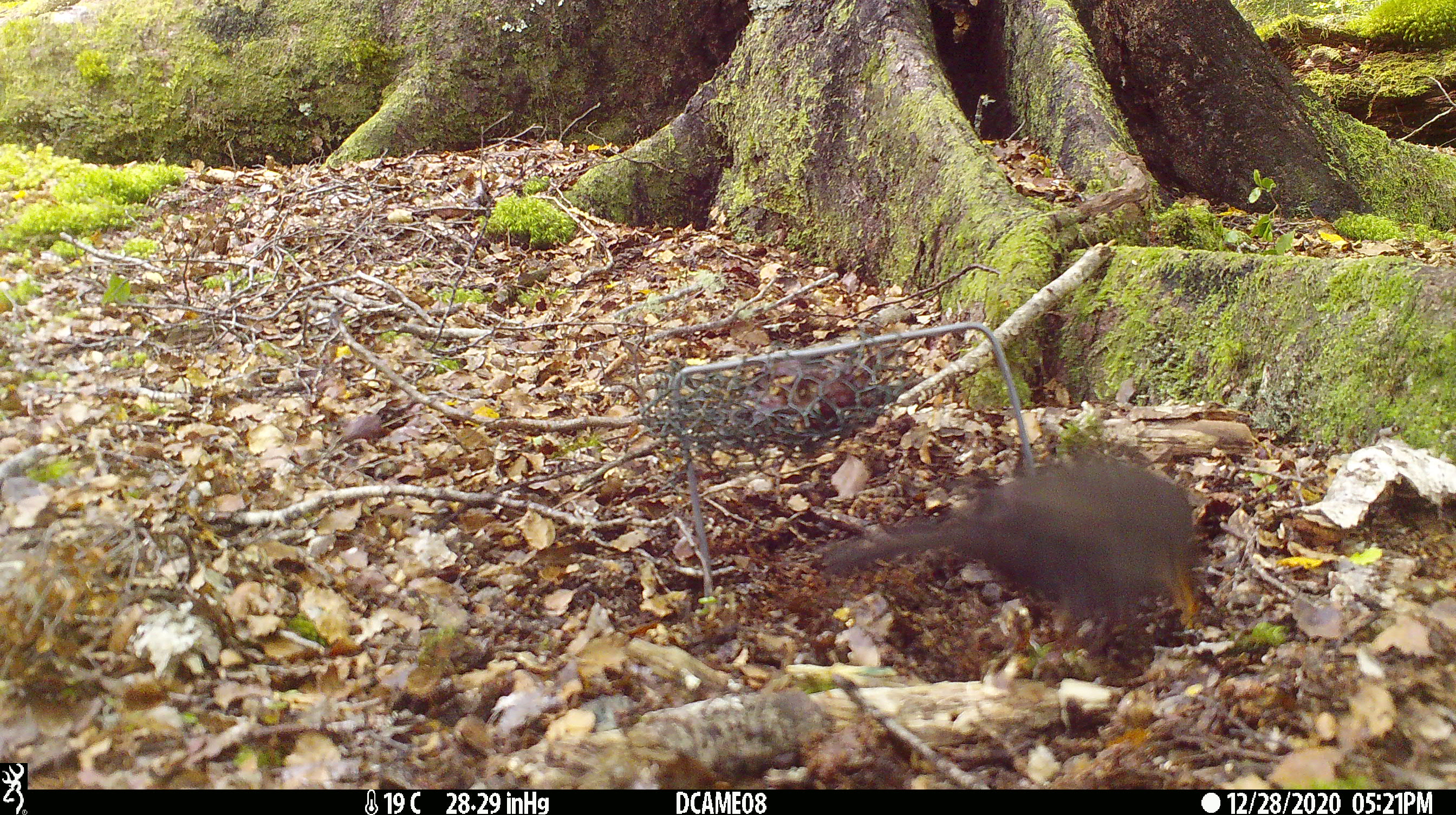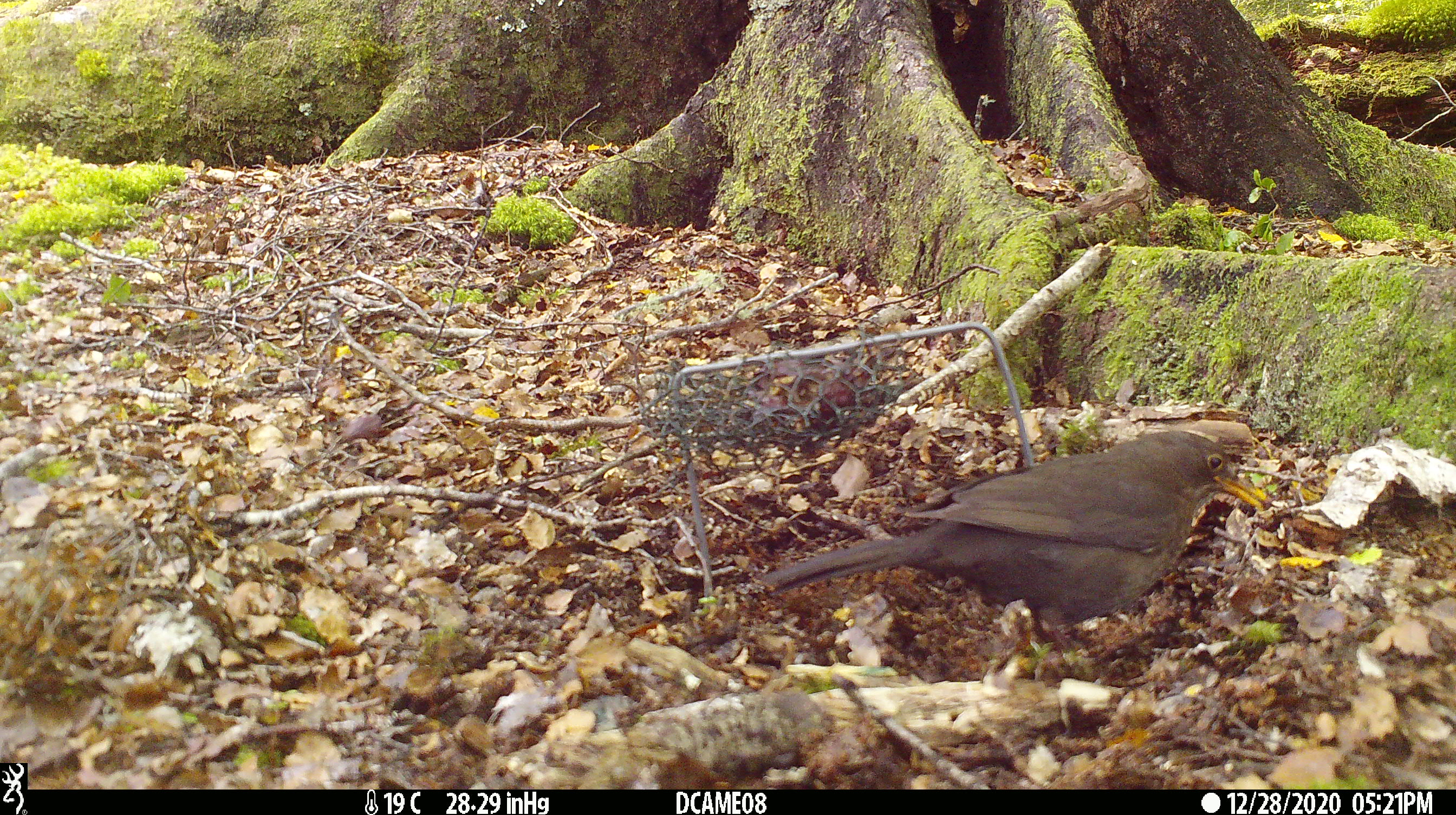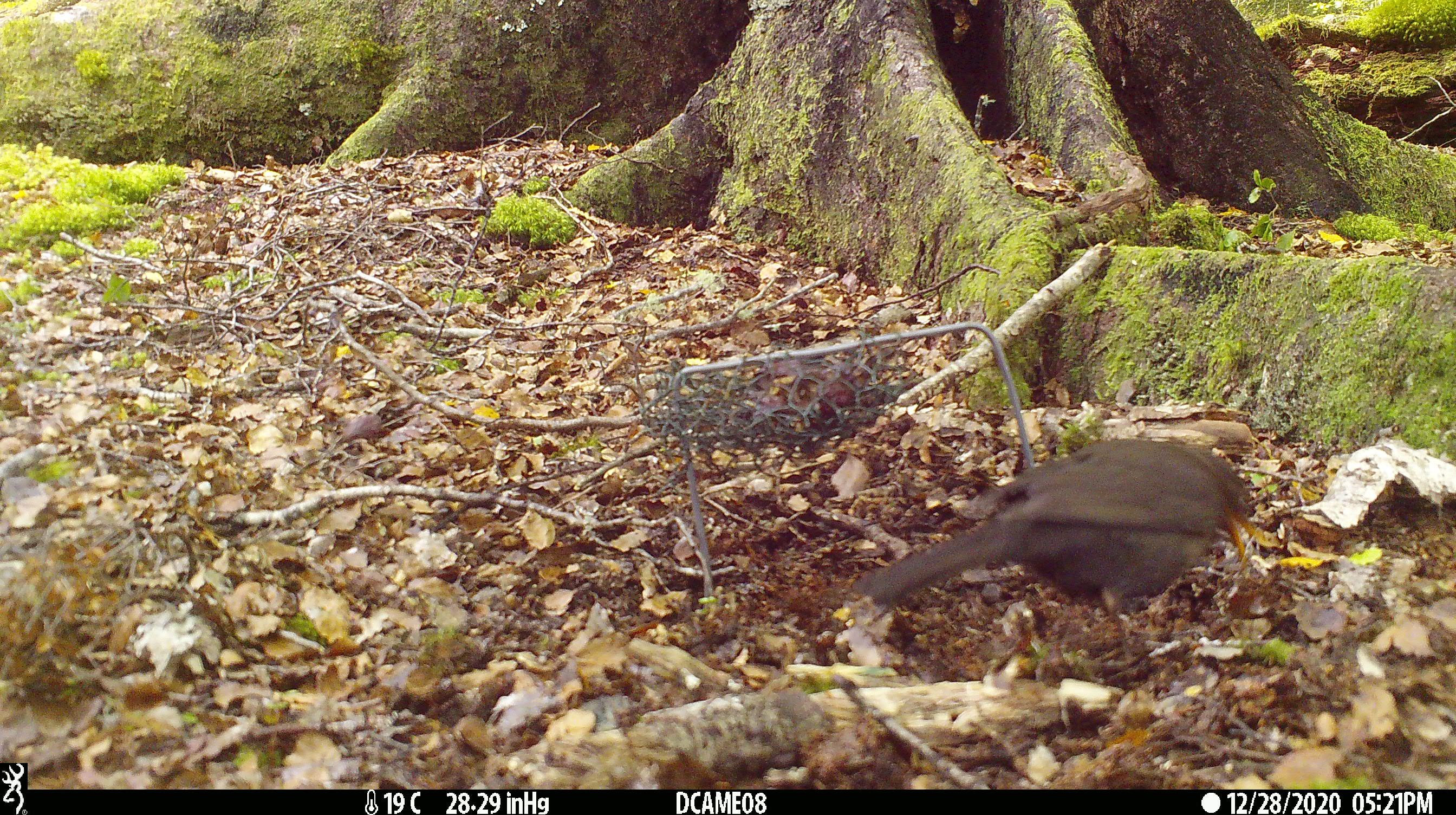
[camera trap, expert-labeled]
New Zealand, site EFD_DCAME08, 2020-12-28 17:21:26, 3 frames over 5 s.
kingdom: Animalia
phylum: Chordata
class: Aves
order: Passeriformes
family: Turdidae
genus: Turdus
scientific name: Turdus merula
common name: eurasian blackbird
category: blackbird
Blackbird (eurasian blackbird) (Turdus merula).